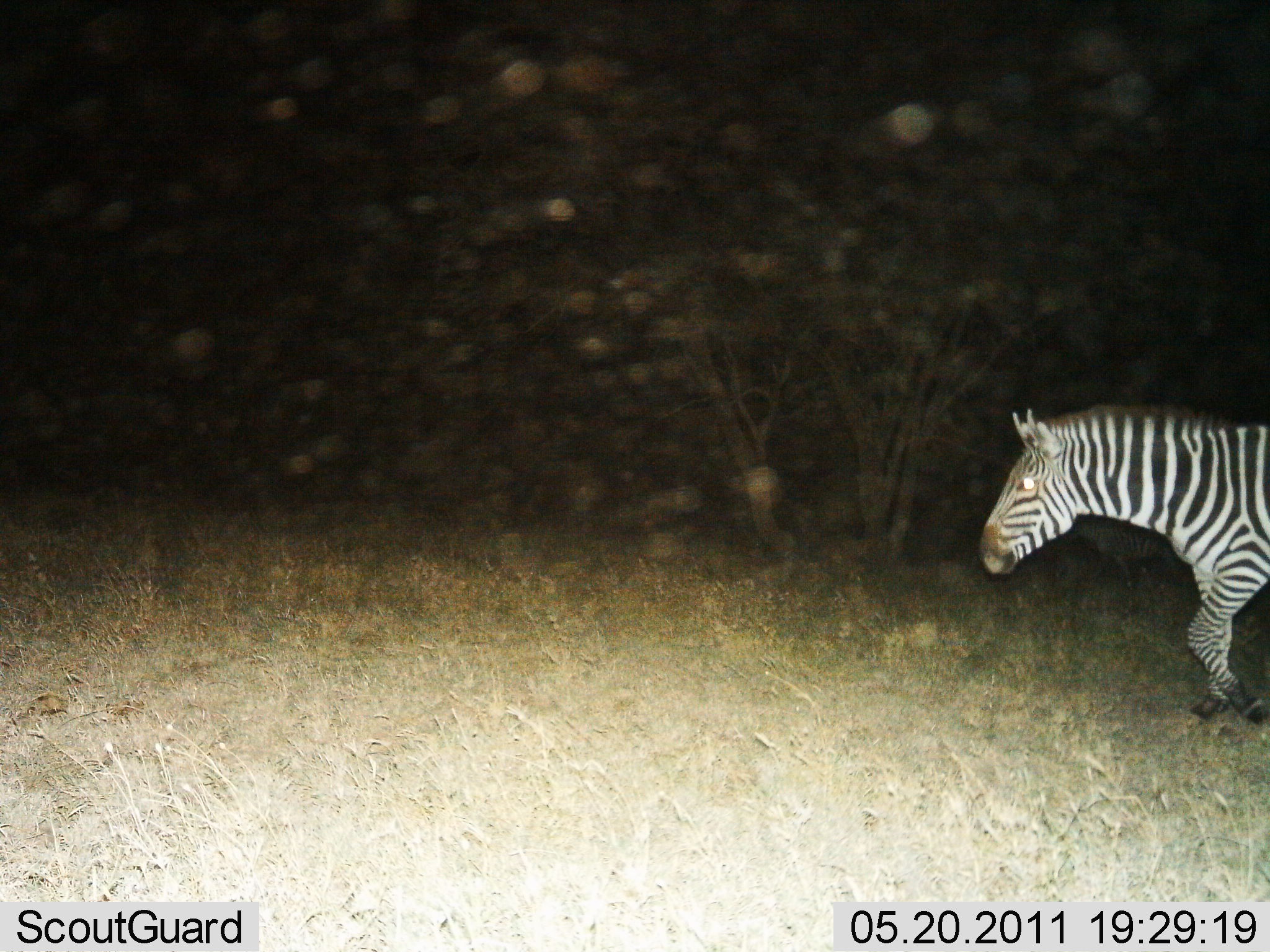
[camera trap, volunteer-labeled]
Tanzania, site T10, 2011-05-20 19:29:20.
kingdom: Animalia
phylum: Chordata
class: Mammalia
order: Perissodactyla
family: Equidae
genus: Equus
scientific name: Equus quagga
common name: plains zebra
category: zebra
Zebra (plains zebra) (Equus quagga), count 1. Behavior (volunteer vote fractions): standing 10%, resting 0%, moving 100%, interacting 0%. Young present (vote fraction): 0%. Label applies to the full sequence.